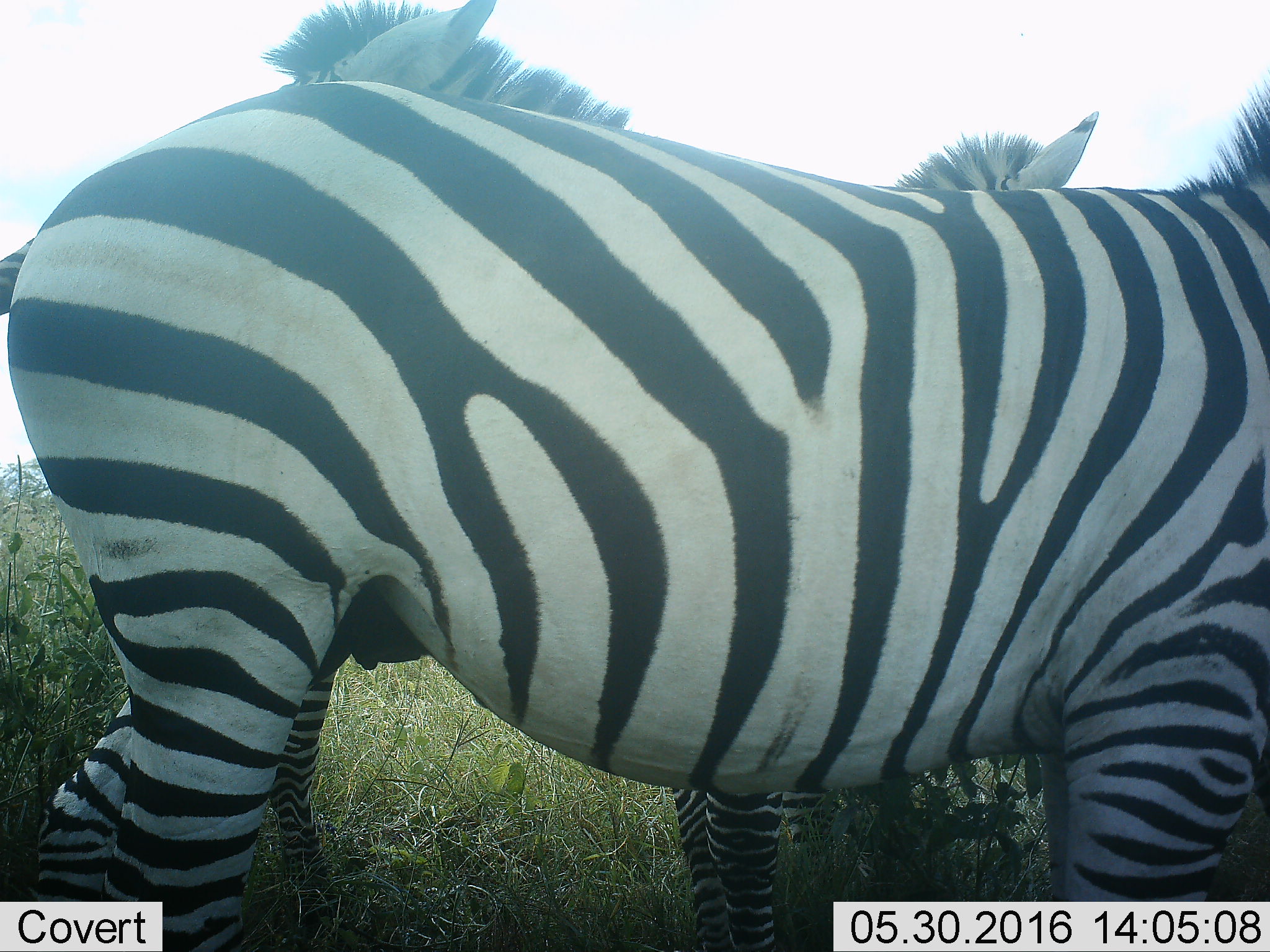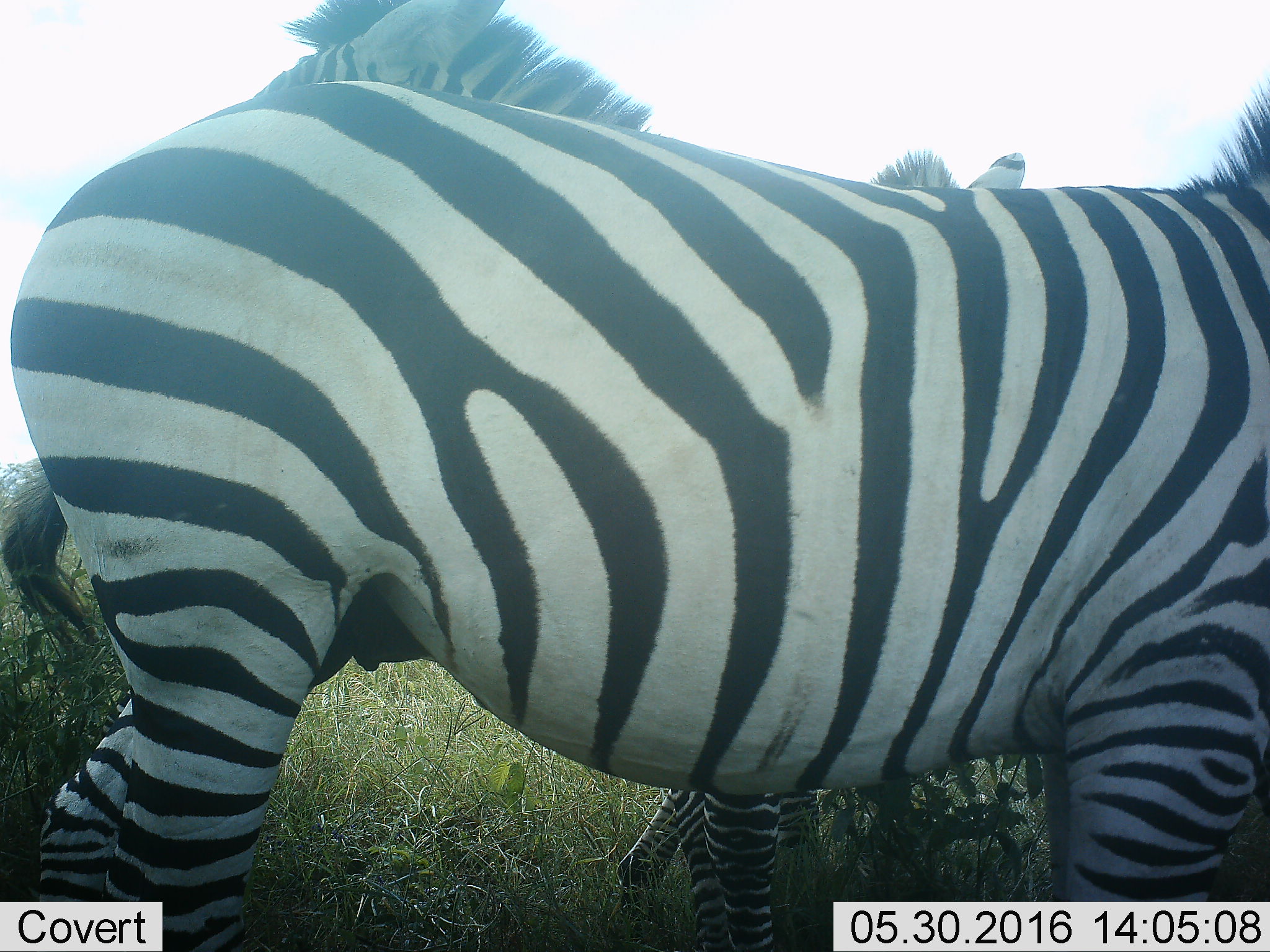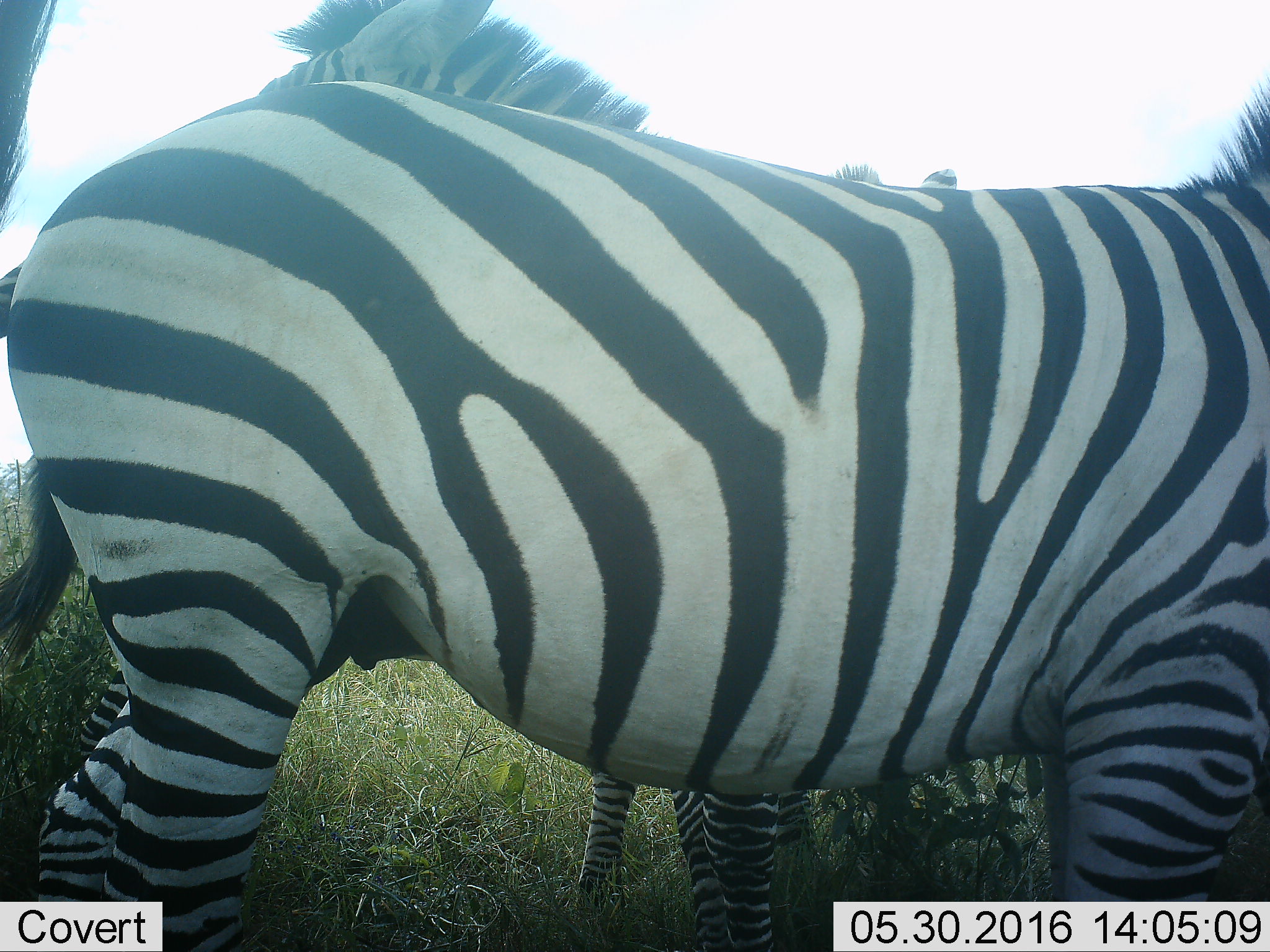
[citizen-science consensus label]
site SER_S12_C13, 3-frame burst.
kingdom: Animalia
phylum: Chordata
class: Mammalia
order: Perissodactyla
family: Equidae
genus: Equus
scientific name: Equus quagga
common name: plains zebra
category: zebraplains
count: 3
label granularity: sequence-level